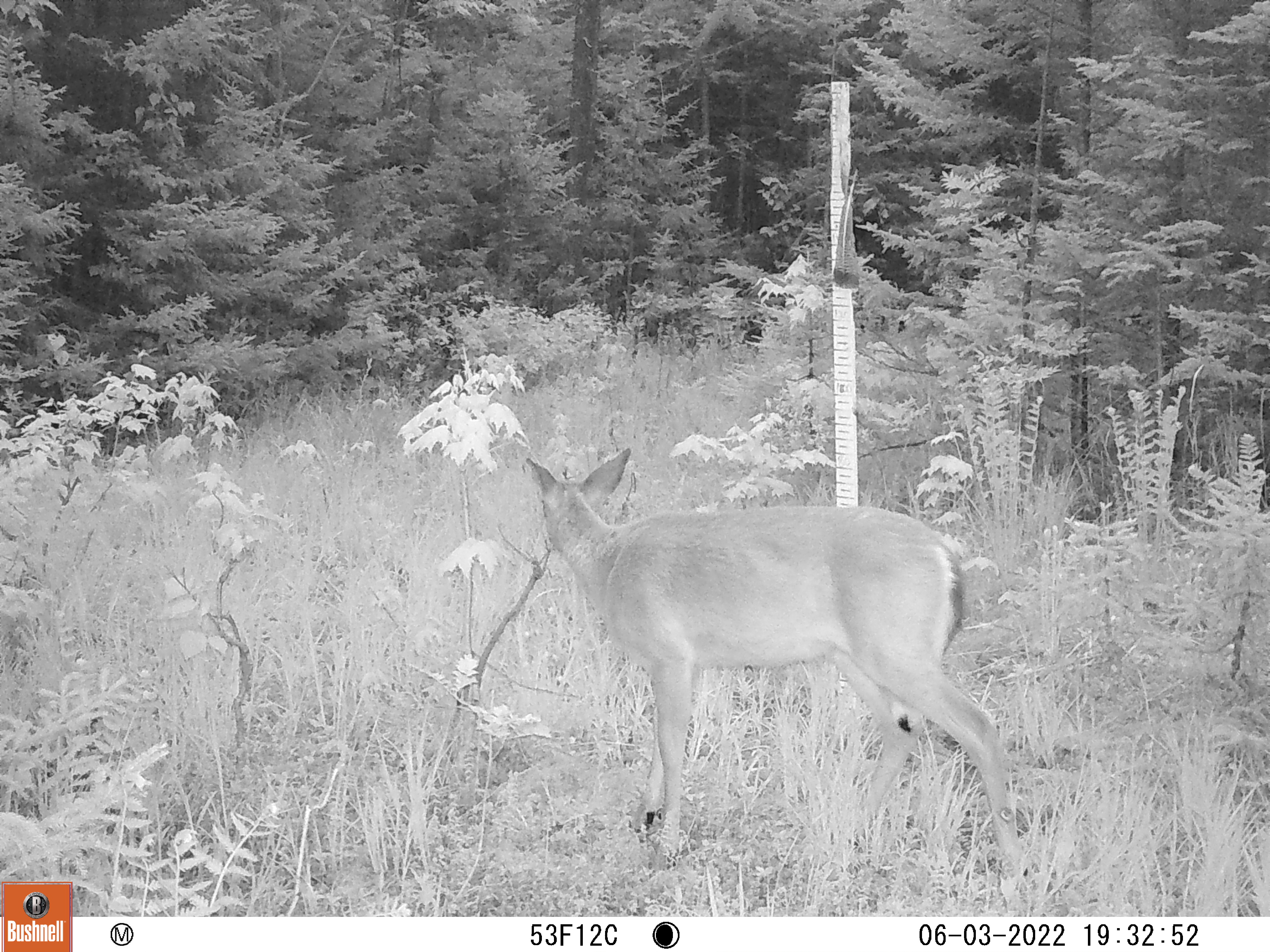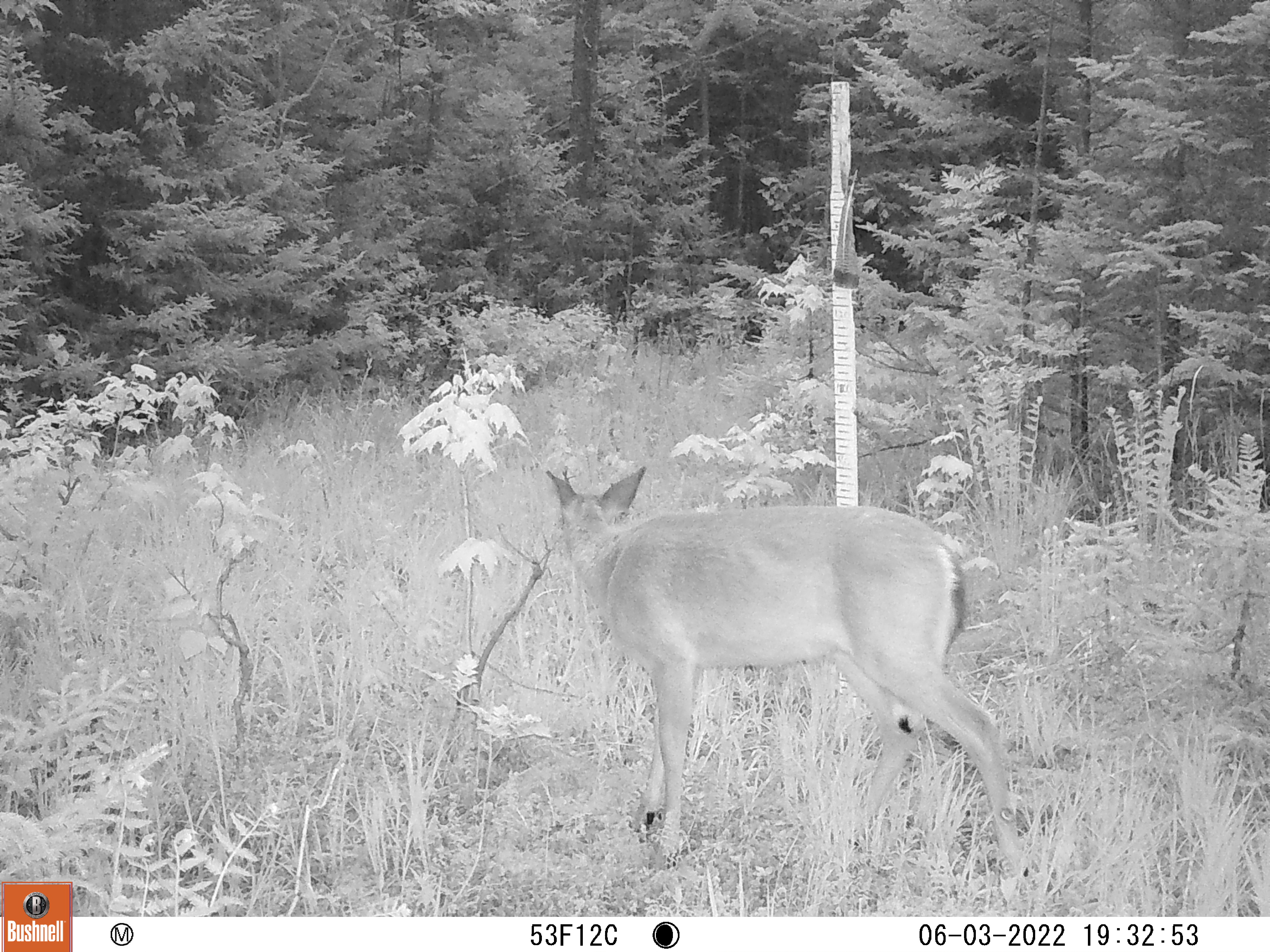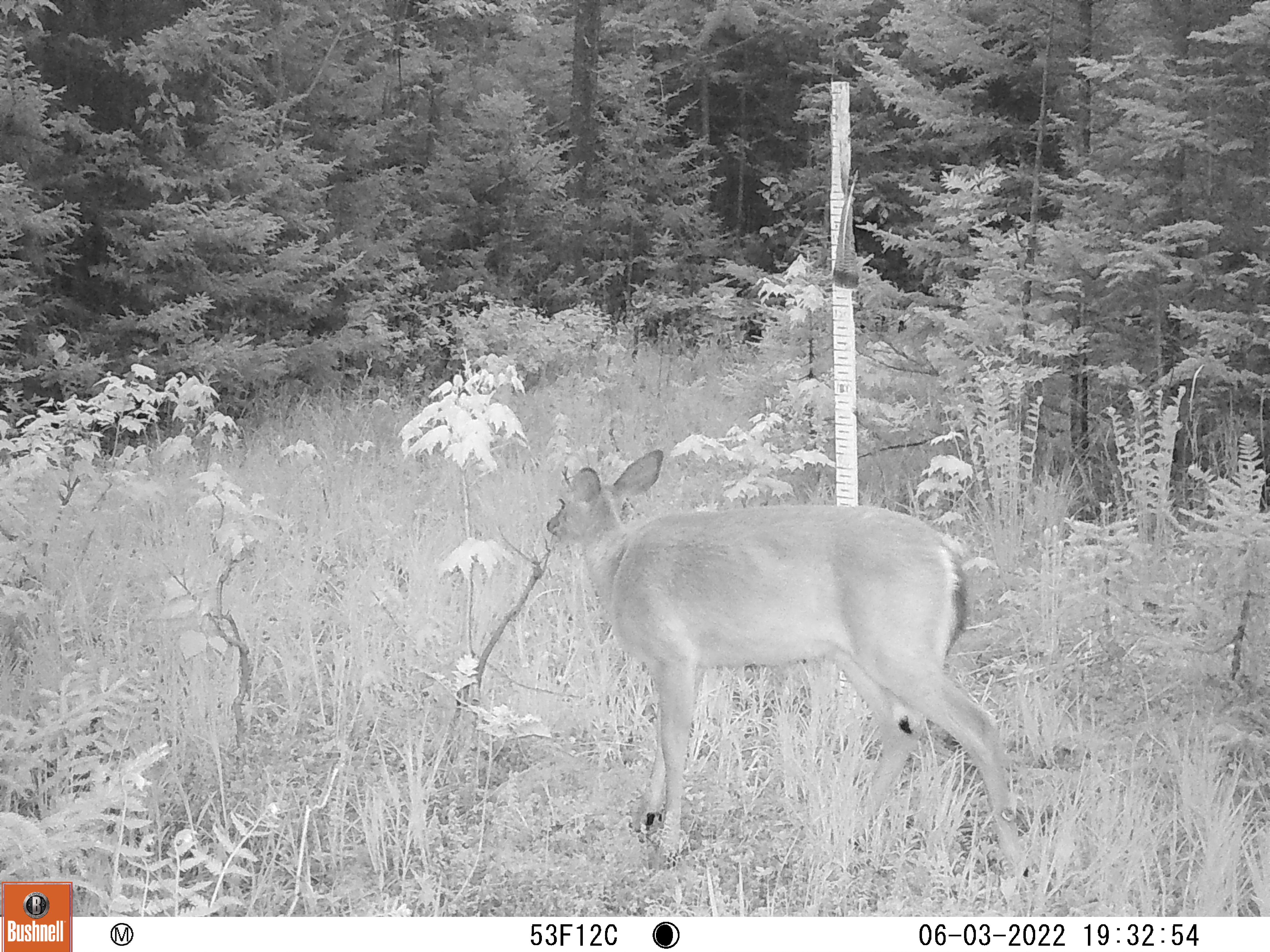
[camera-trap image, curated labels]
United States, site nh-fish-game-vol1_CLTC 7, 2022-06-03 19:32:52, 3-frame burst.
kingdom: Animalia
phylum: Chordata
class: Mammalia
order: Artiodactyla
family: Cervidae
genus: Odocoileus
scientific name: Odocoileus virginianus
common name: white-tailed deer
White-tailed deer (Odocoileus virginianus).